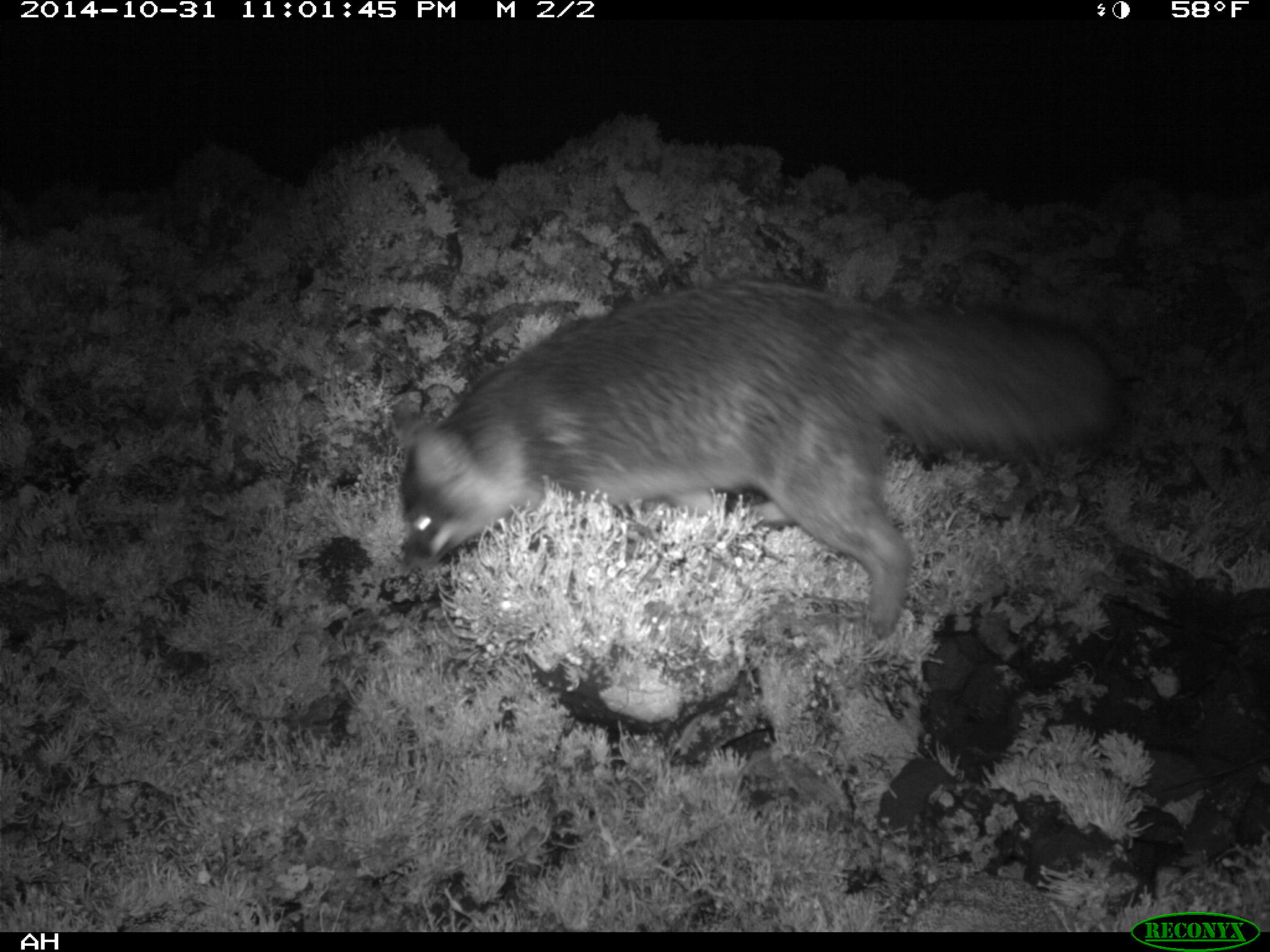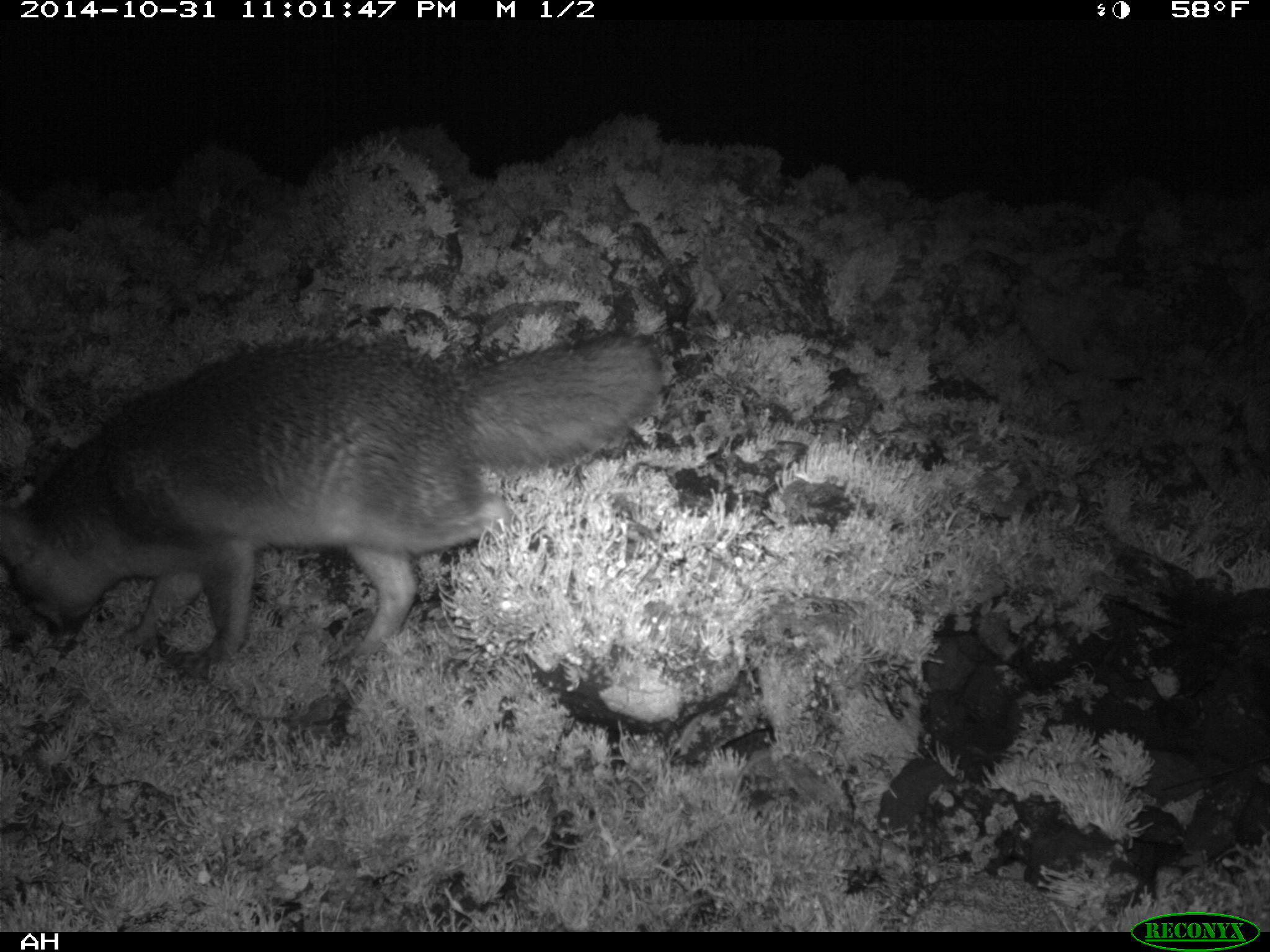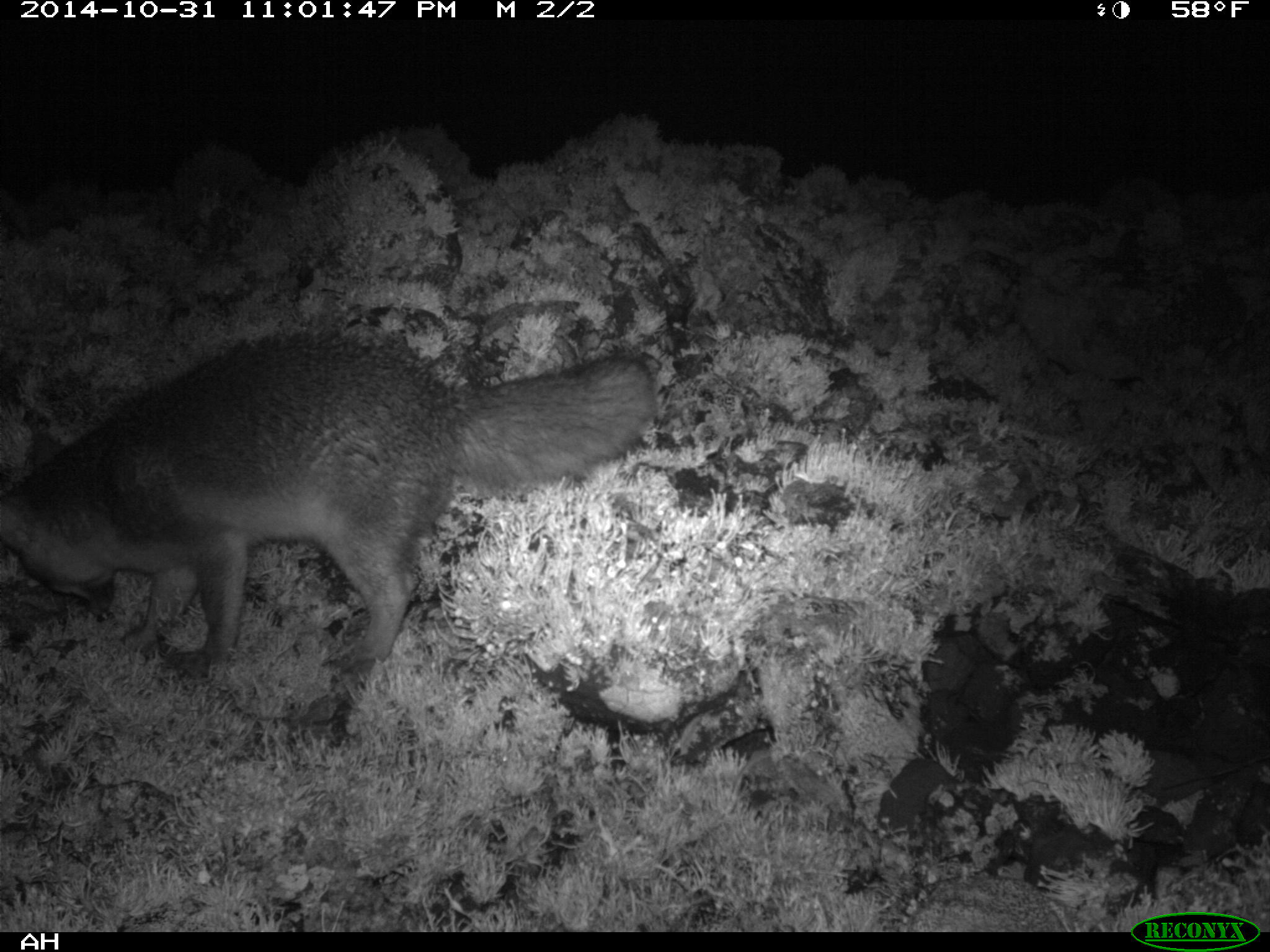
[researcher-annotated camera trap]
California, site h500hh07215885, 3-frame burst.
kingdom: Animalia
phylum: Chordata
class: Mammalia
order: Carnivora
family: Canidae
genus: Urocyon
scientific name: Urocyon littoralis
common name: island fox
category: fox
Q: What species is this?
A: Fox (island fox) (Urocyon littoralis).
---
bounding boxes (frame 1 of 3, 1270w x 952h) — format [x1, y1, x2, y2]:
fox: [392, 280, 1119, 639]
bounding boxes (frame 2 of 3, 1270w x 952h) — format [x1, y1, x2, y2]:
fox: [0, 330, 661, 671]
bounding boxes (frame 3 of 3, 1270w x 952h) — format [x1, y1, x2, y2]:
fox: [0, 331, 658, 681]